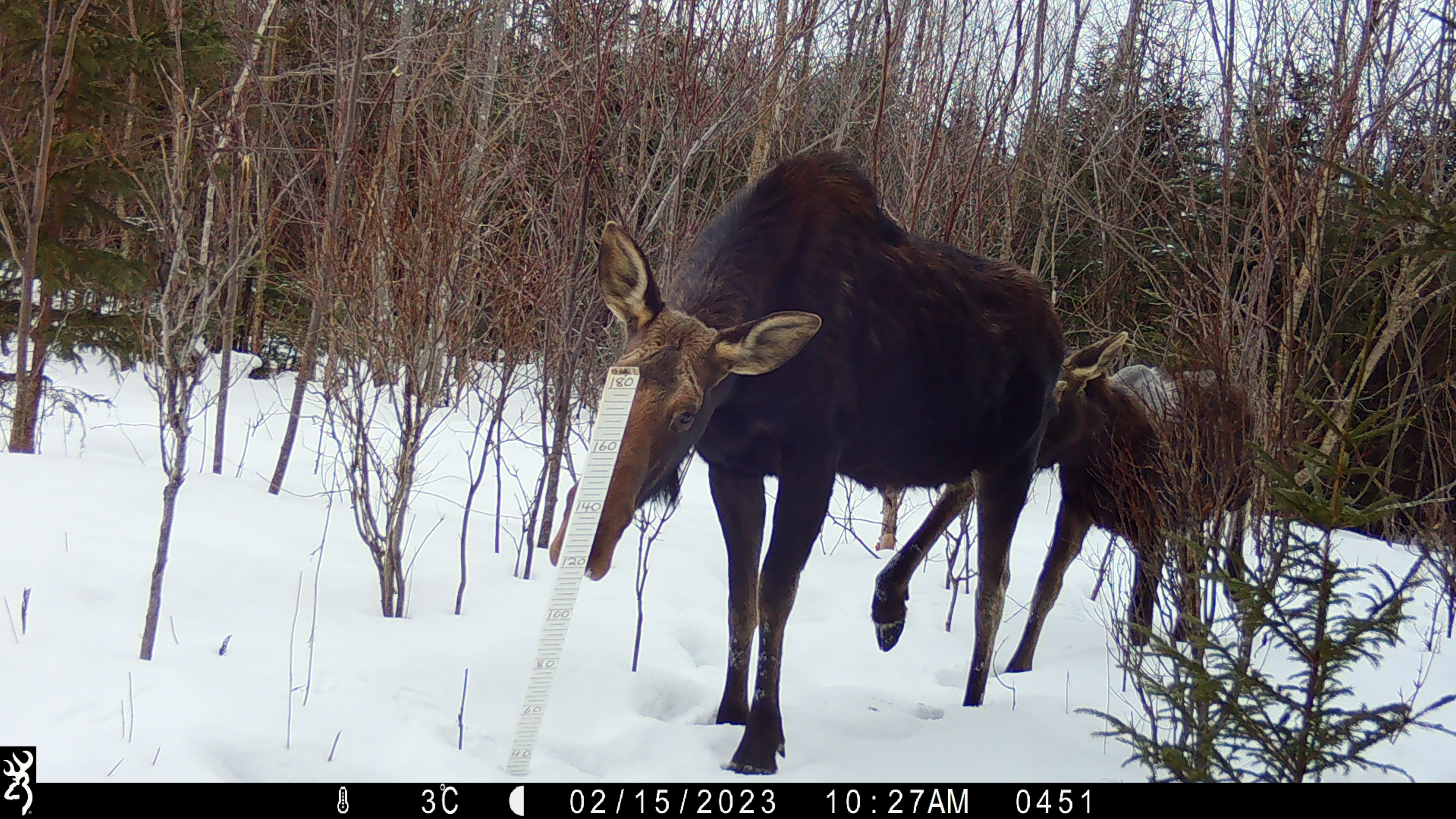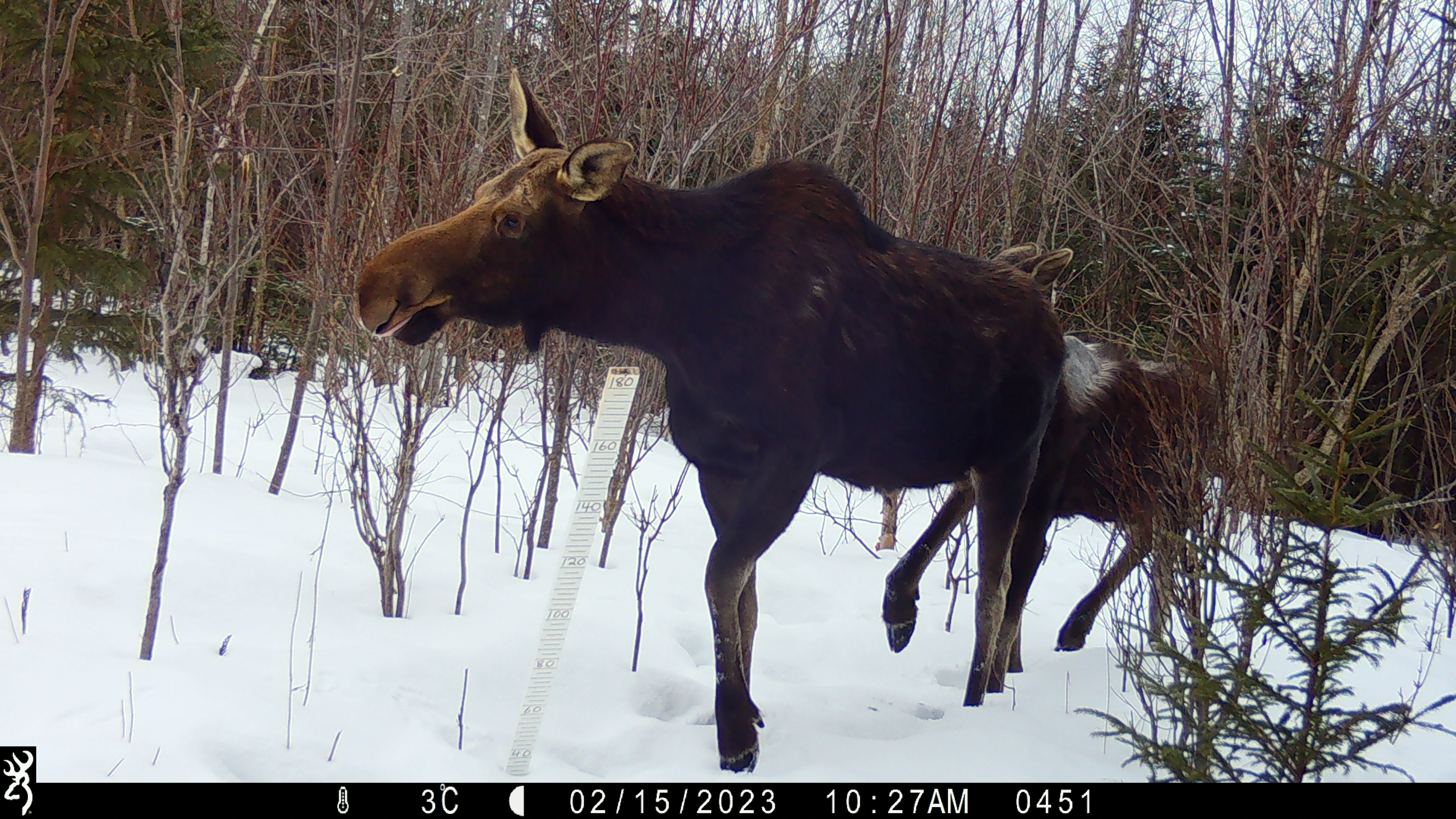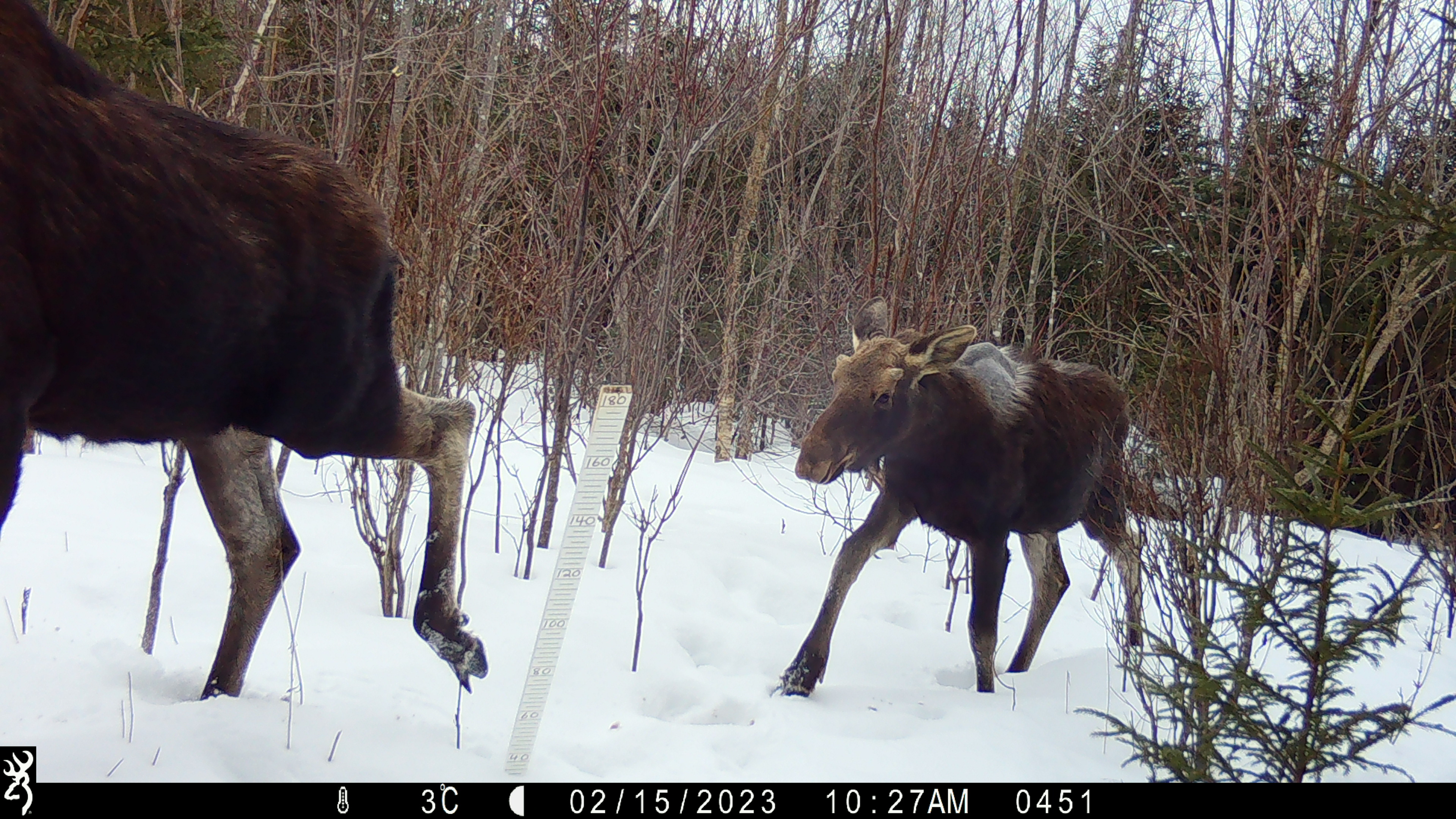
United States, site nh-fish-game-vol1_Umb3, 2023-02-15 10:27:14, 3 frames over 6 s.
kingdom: Animalia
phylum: Chordata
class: Mammalia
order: Artiodactyla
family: Cervidae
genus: Alces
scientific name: Alces alces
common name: moose